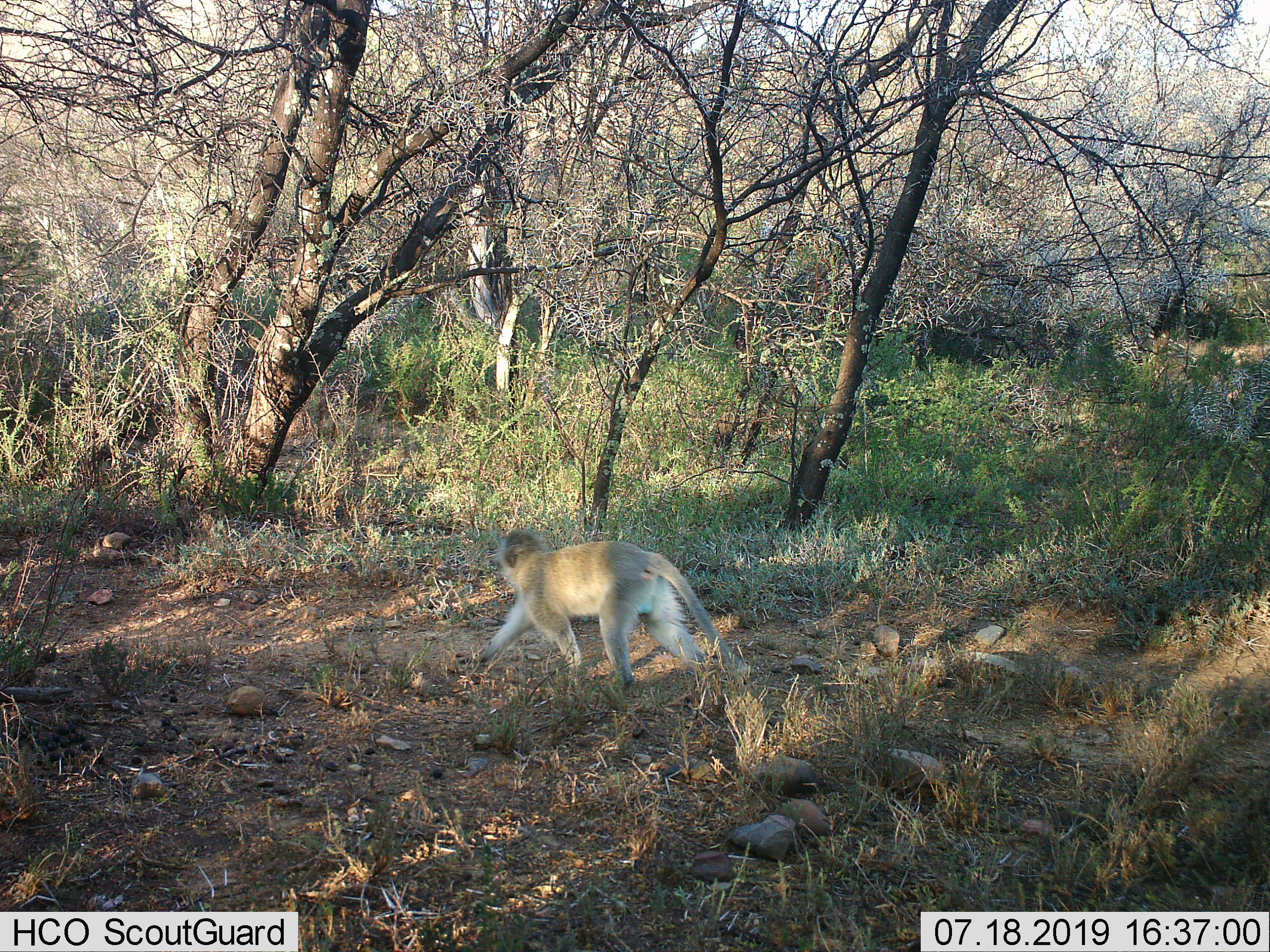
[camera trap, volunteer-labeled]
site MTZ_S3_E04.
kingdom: Animalia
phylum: Chordata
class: Mammalia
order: Primates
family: Cercopithecidae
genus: Chlorocebus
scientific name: Chlorocebus pygerythrus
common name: vervet monkey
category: monkeyvervet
Monkeyvervet (vervet monkey) (Chlorocebus pygerythrus), count 1. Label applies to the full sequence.